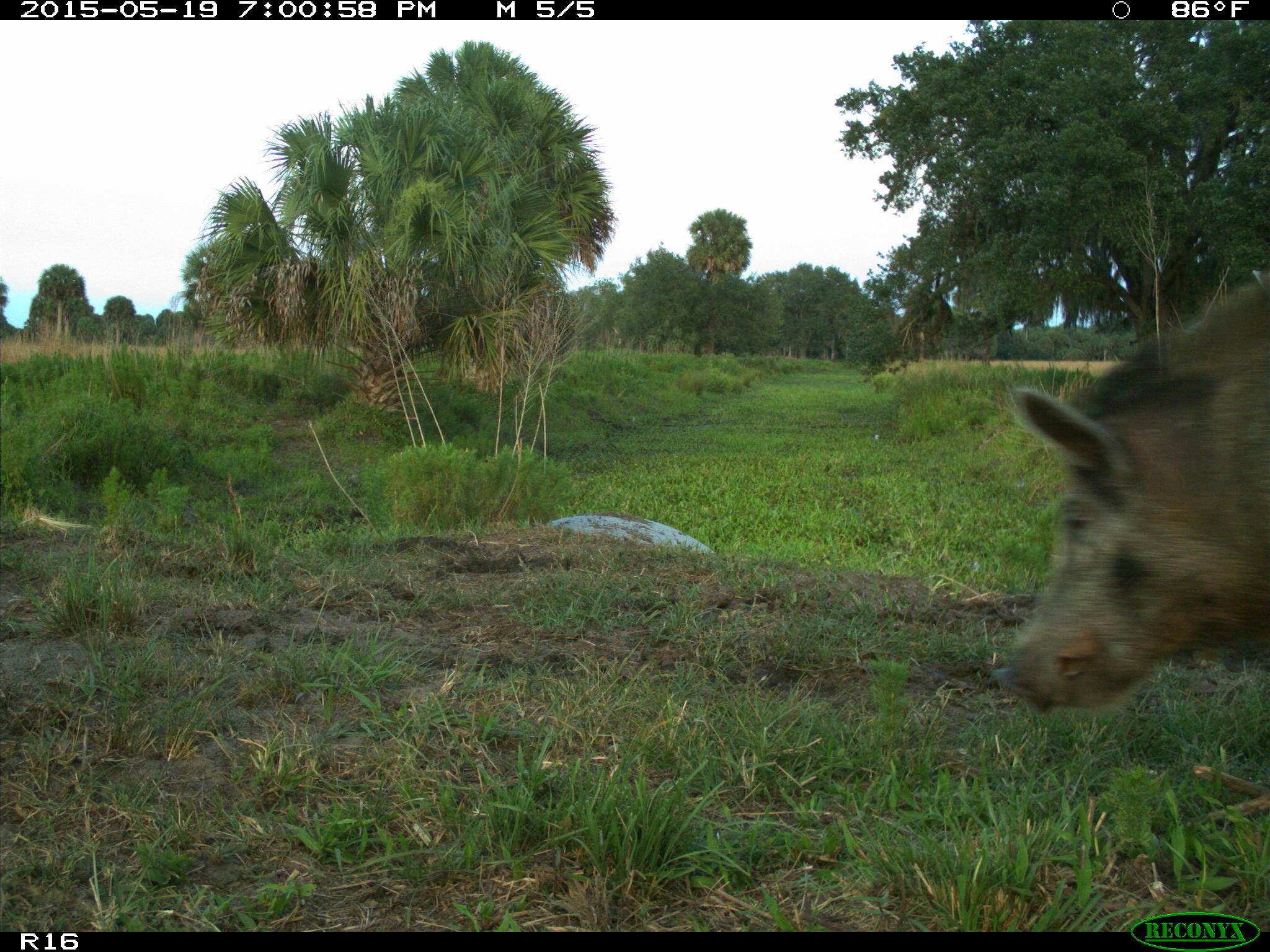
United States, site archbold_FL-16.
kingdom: Animalia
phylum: Chordata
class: Mammalia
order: Artiodactyla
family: Suidae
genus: Sus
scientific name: Sus scrofa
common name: wild boar